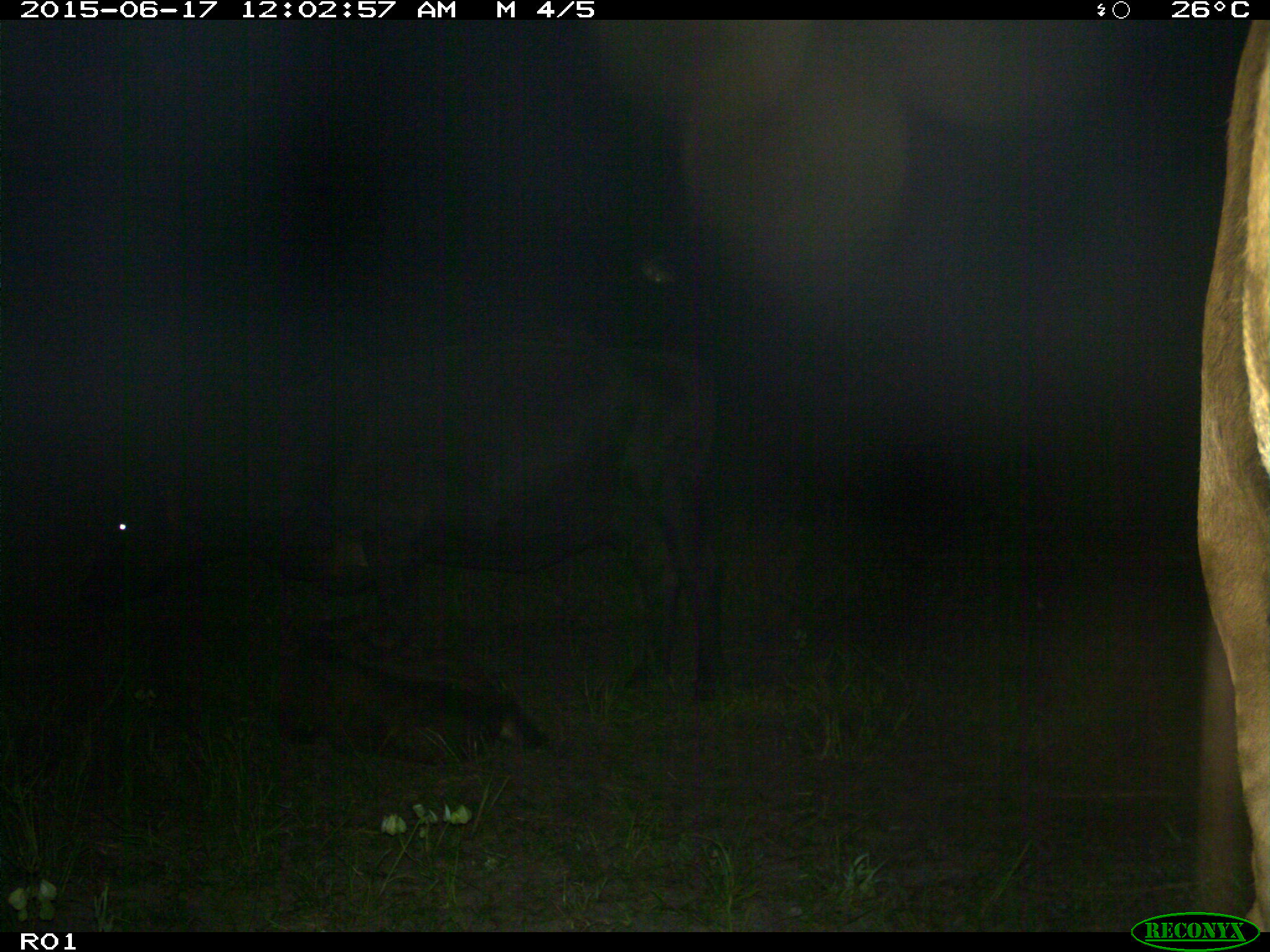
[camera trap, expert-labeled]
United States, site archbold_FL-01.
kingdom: Animalia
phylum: Chordata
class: Mammalia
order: Artiodactyla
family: Bovidae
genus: Bos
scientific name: Bos taurus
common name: domestic cow